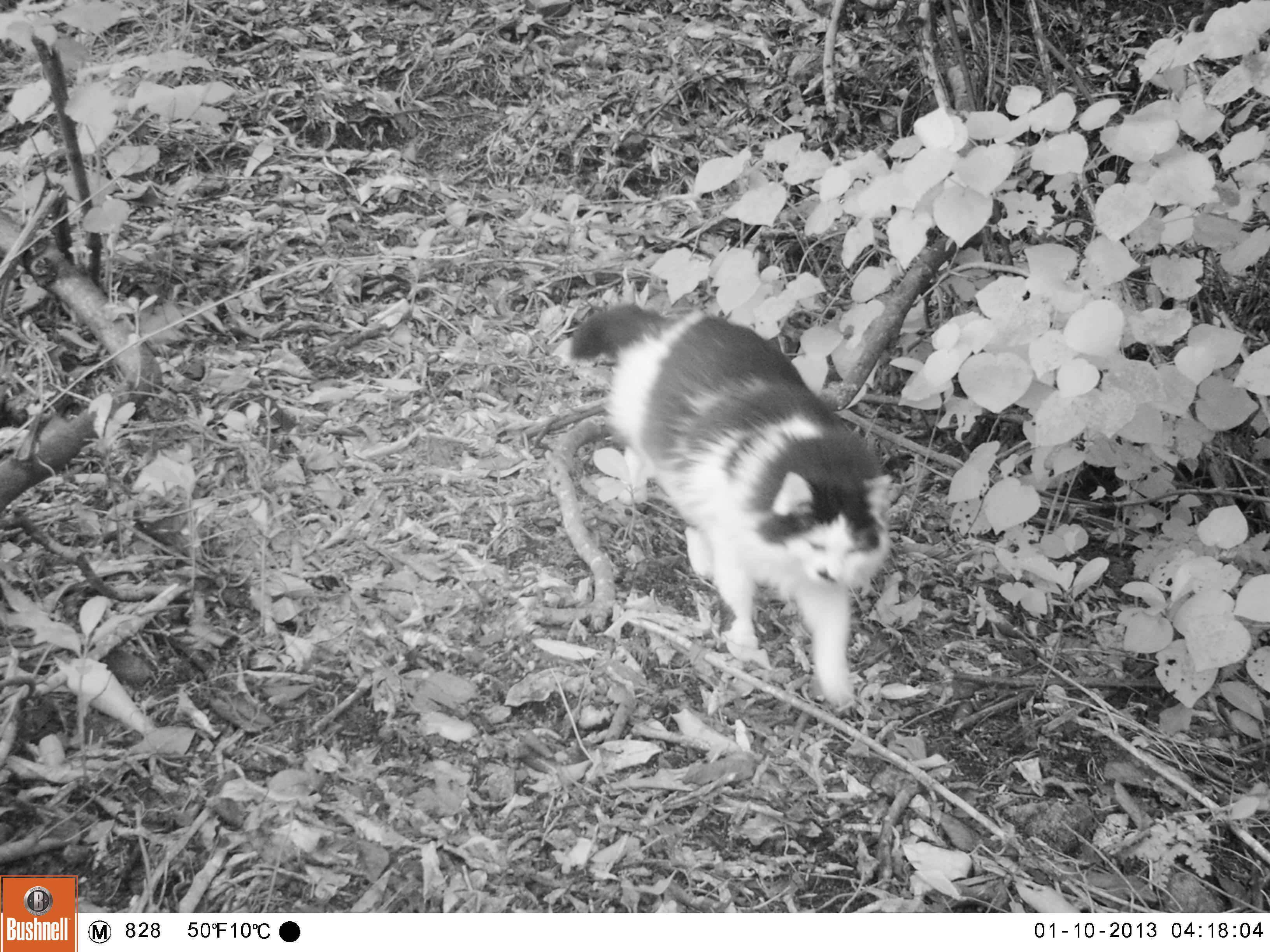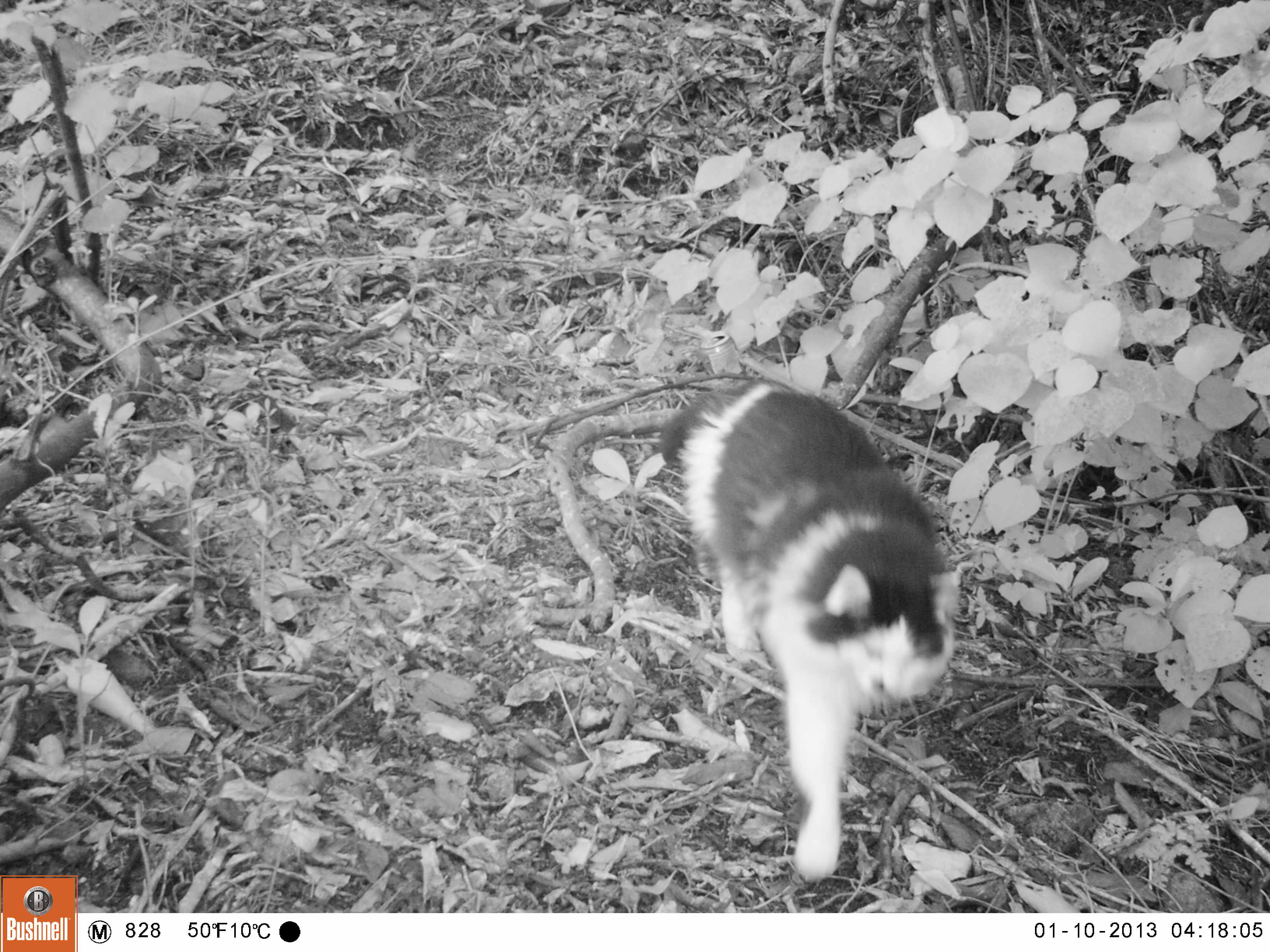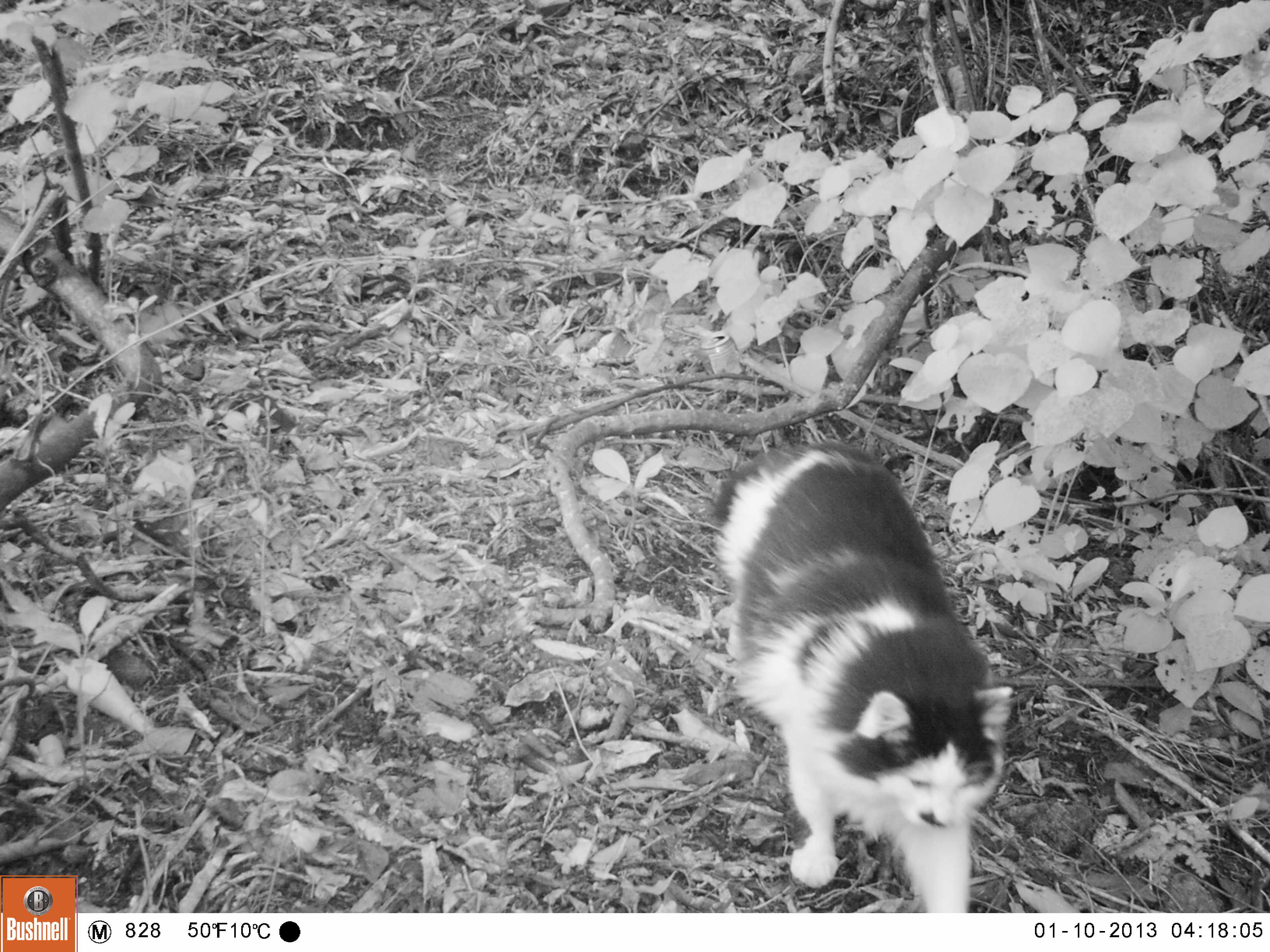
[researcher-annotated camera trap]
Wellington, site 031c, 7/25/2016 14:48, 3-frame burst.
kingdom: Animalia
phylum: Chordata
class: Mammalia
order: Carnivora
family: Felidae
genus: Felis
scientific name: Felis catus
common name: cat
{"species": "cat (Felis catus)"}